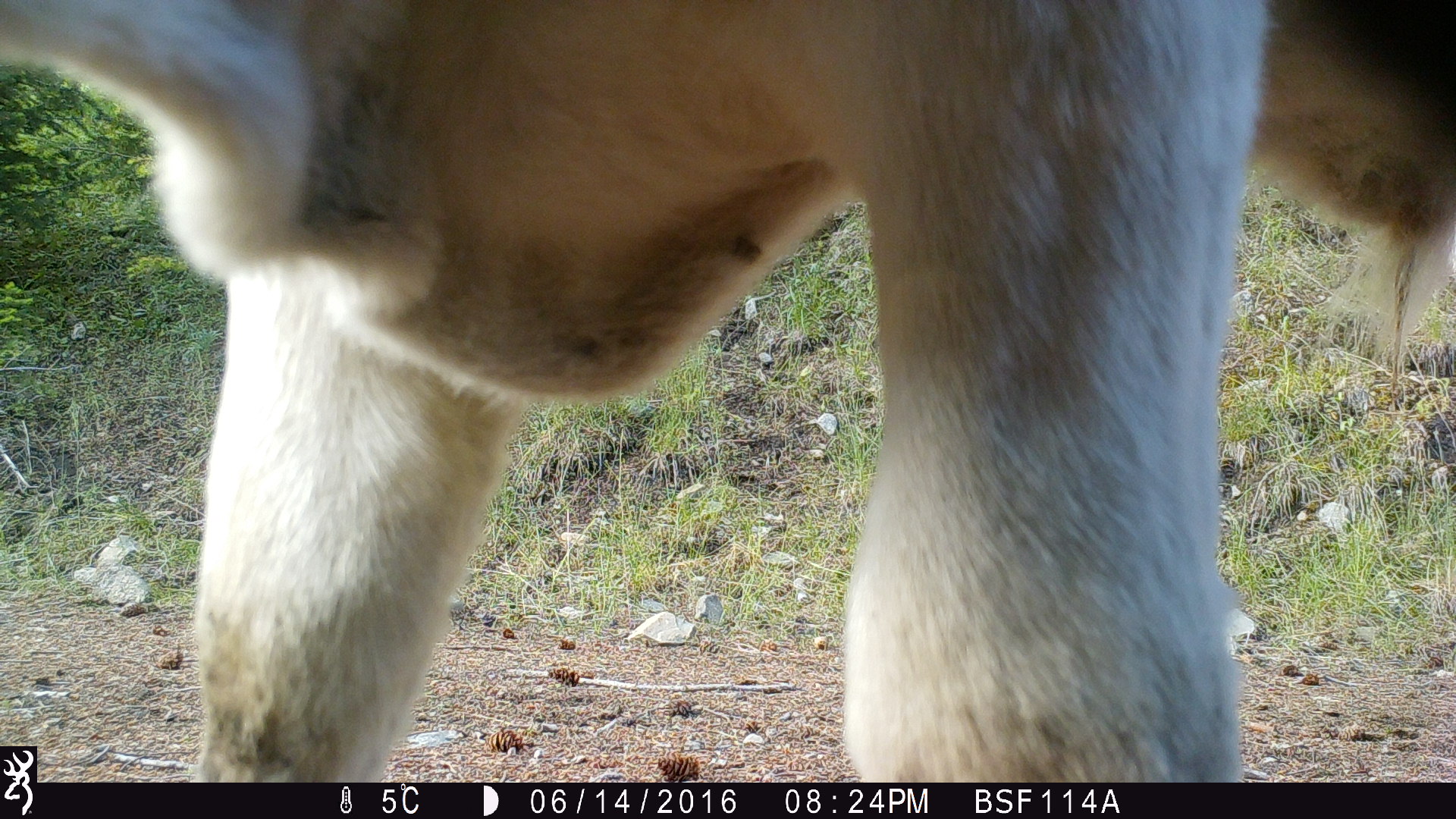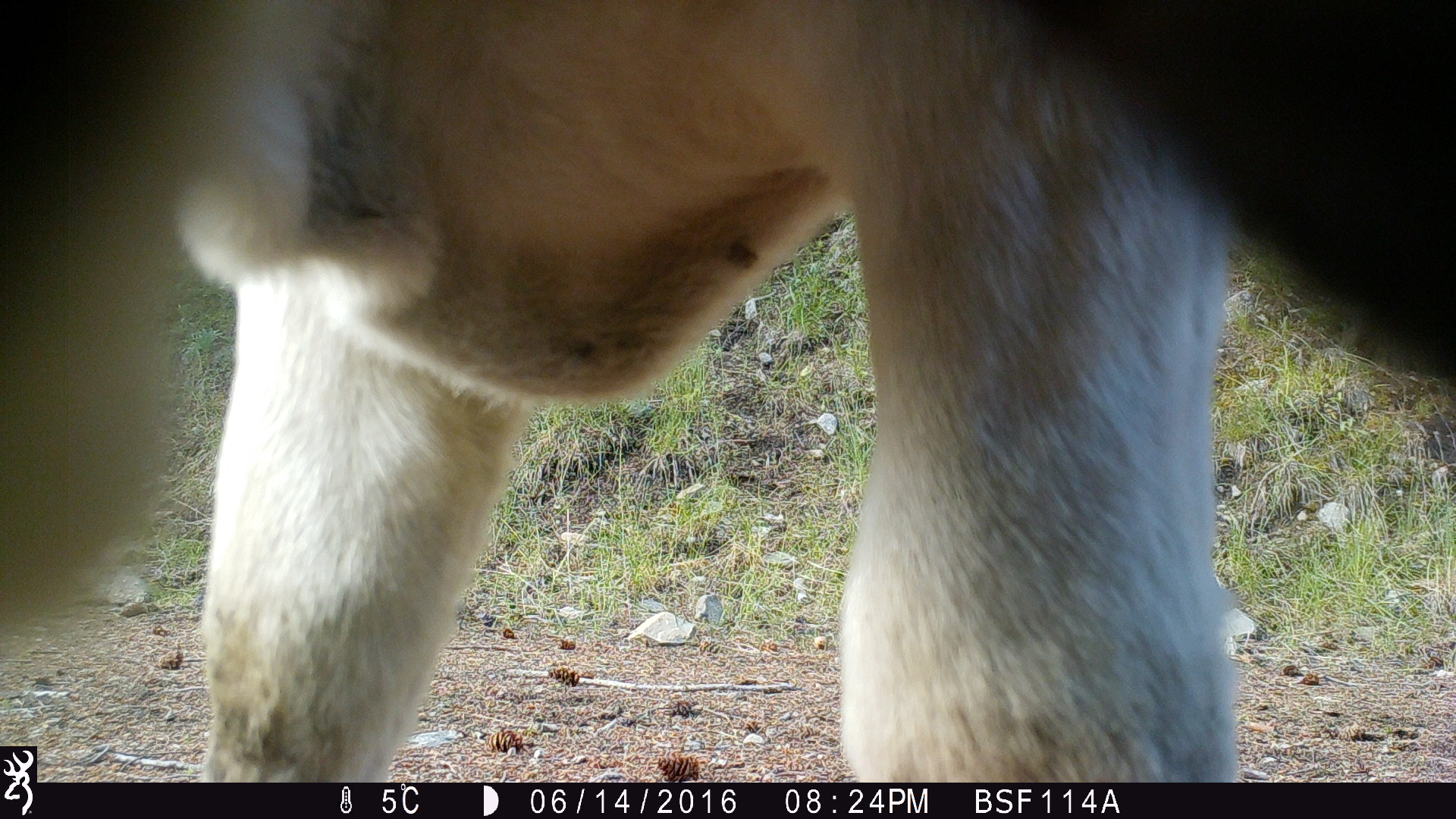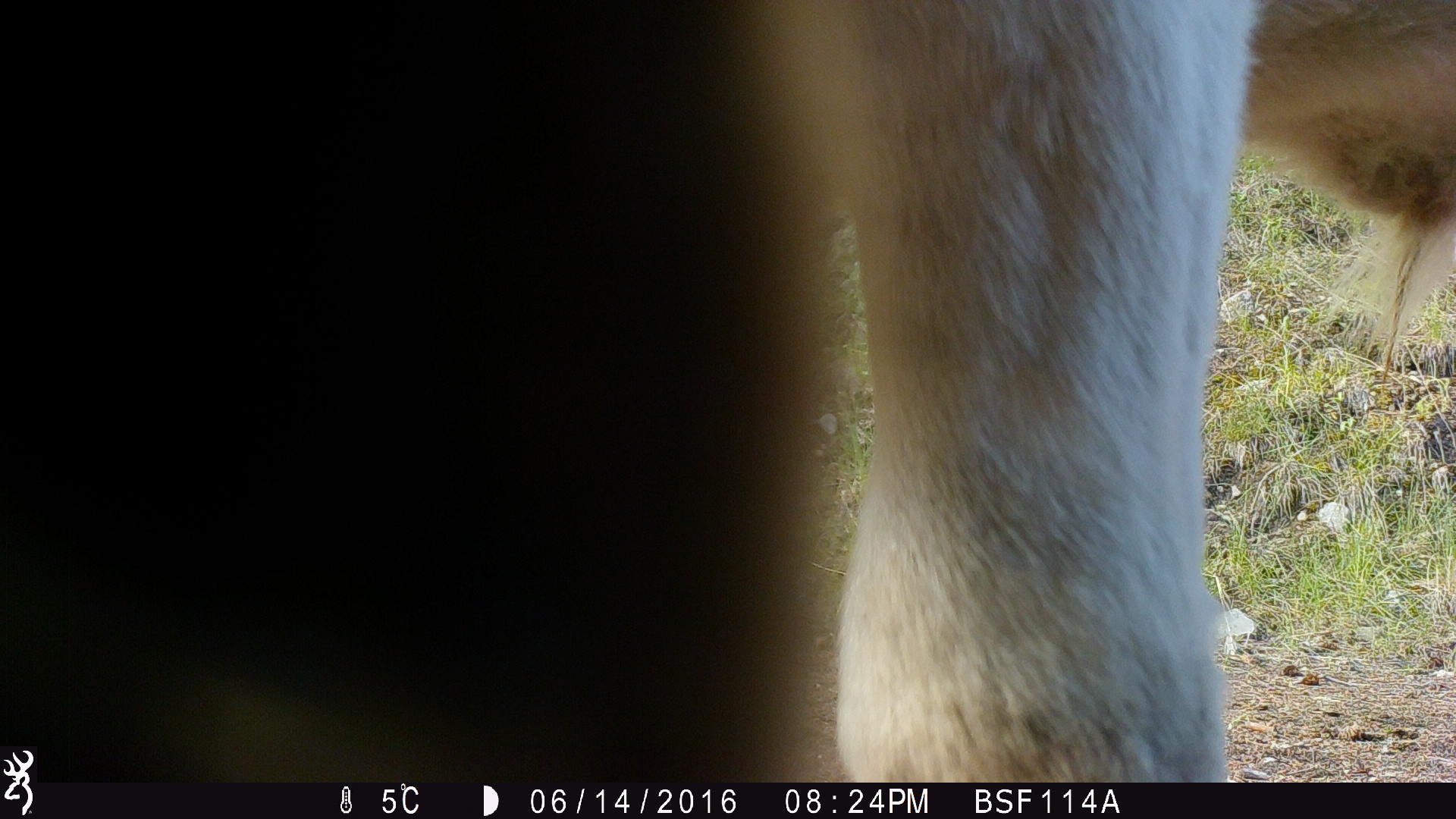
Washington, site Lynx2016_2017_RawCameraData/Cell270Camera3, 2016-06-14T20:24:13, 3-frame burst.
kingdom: Animalia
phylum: Chordata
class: Mammalia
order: Artiodactyla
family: Bovidae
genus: Bos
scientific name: Bos taurus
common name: domestic cattle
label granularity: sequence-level